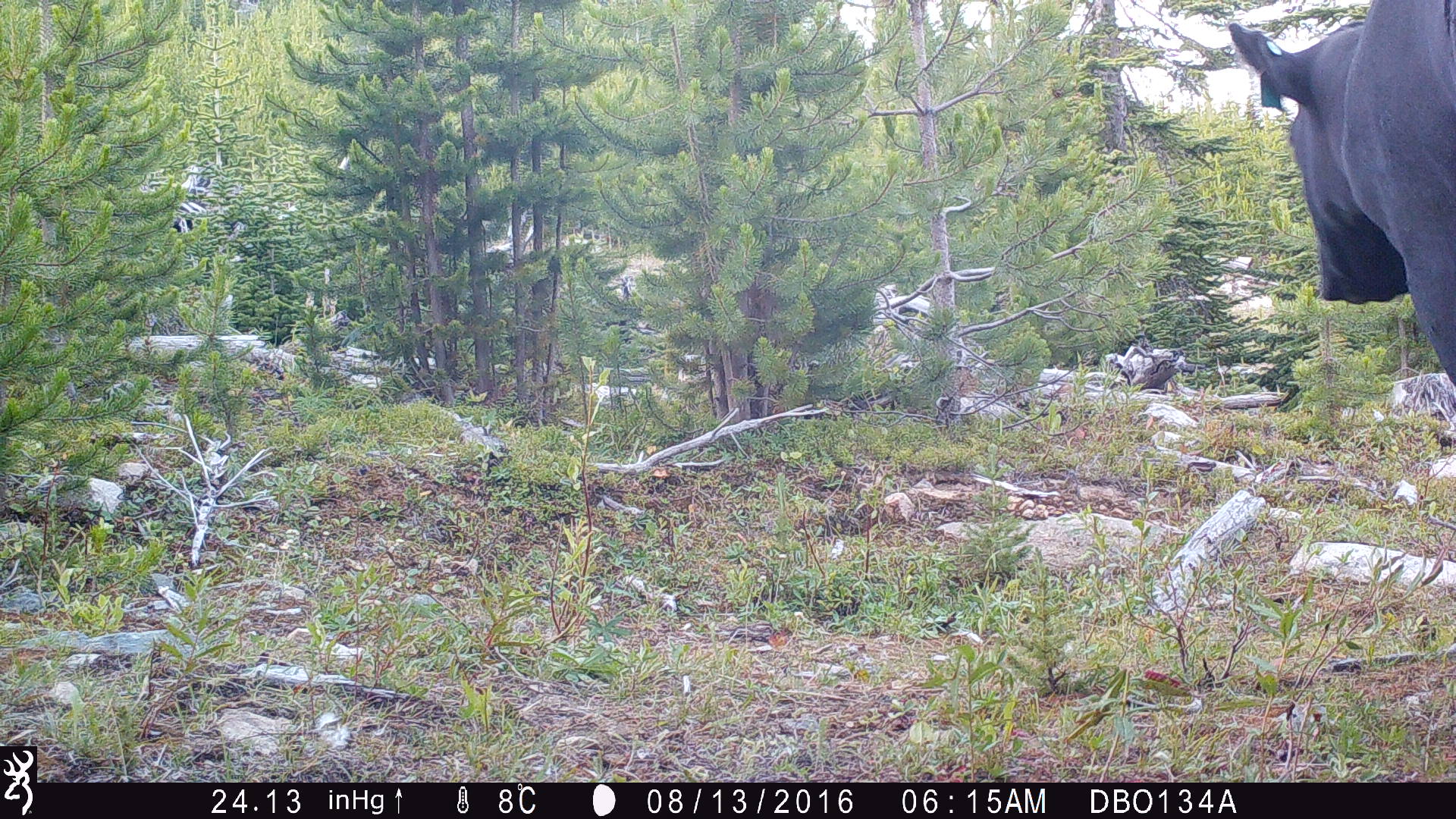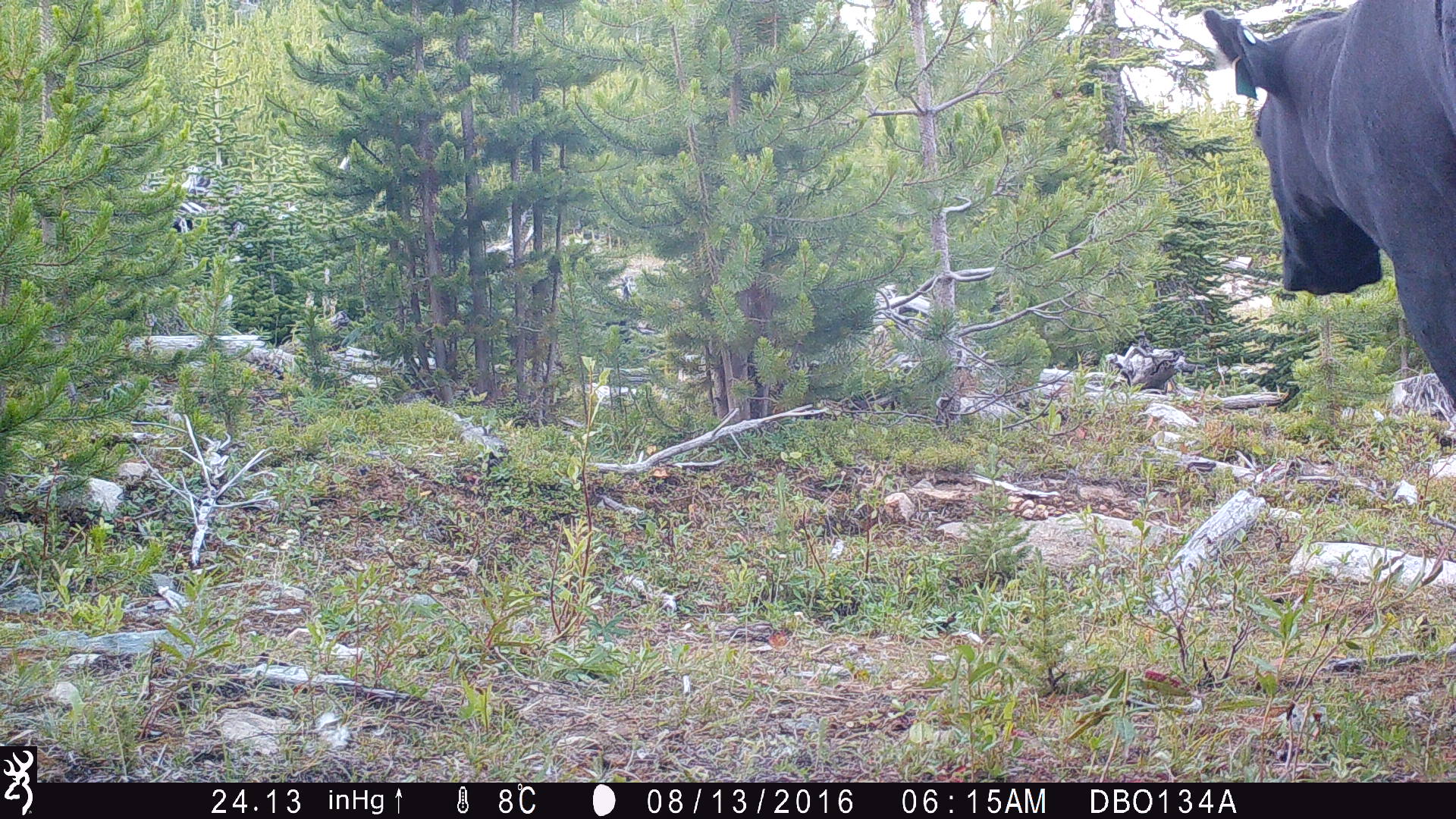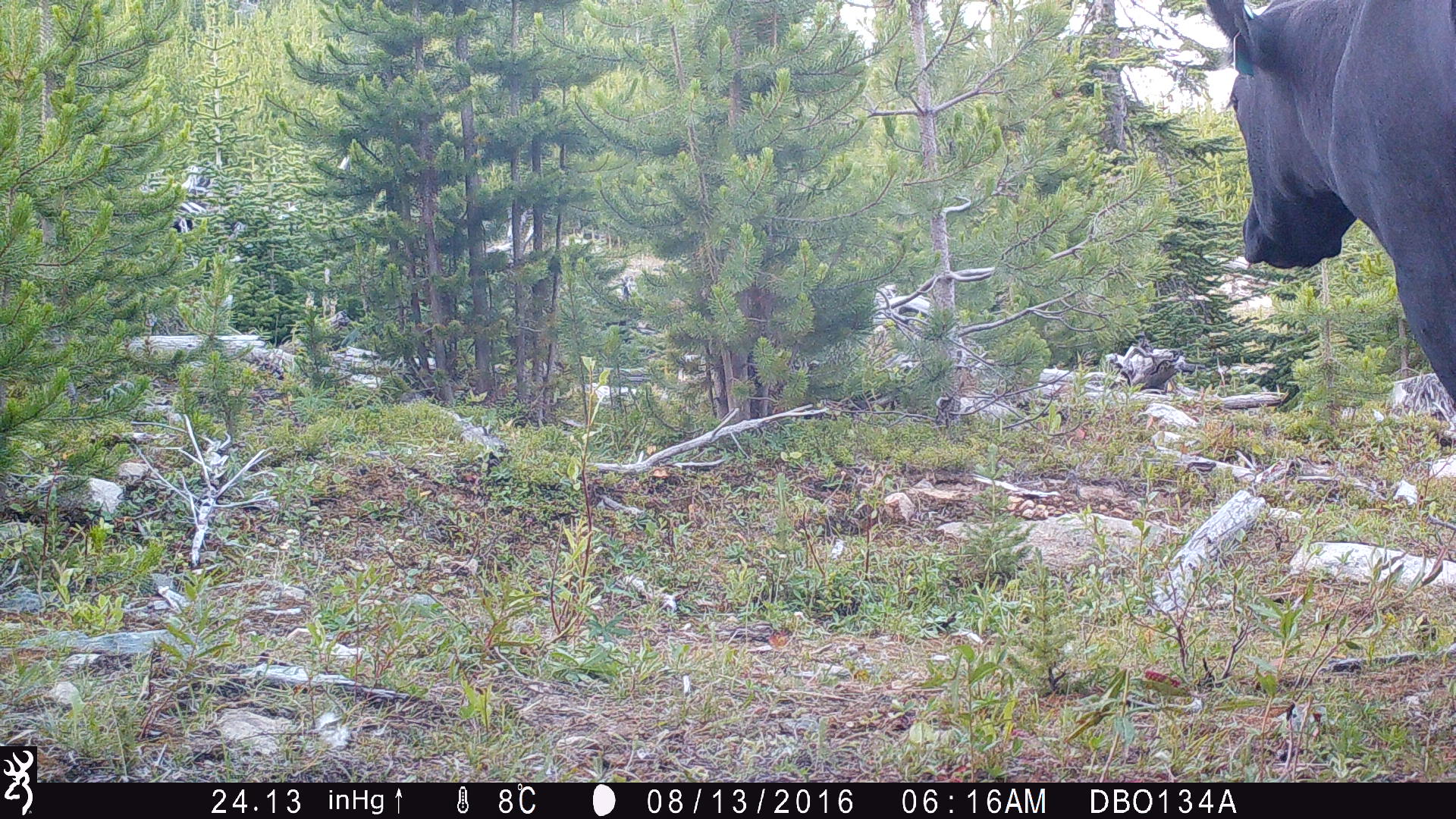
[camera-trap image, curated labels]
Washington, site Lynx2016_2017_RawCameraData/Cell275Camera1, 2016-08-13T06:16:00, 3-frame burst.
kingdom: Animalia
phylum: Chordata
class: Mammalia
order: Artiodactyla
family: Bovidae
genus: Bos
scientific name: Bos taurus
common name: domestic cattle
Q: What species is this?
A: Domestic cattle (Bos taurus).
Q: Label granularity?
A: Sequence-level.